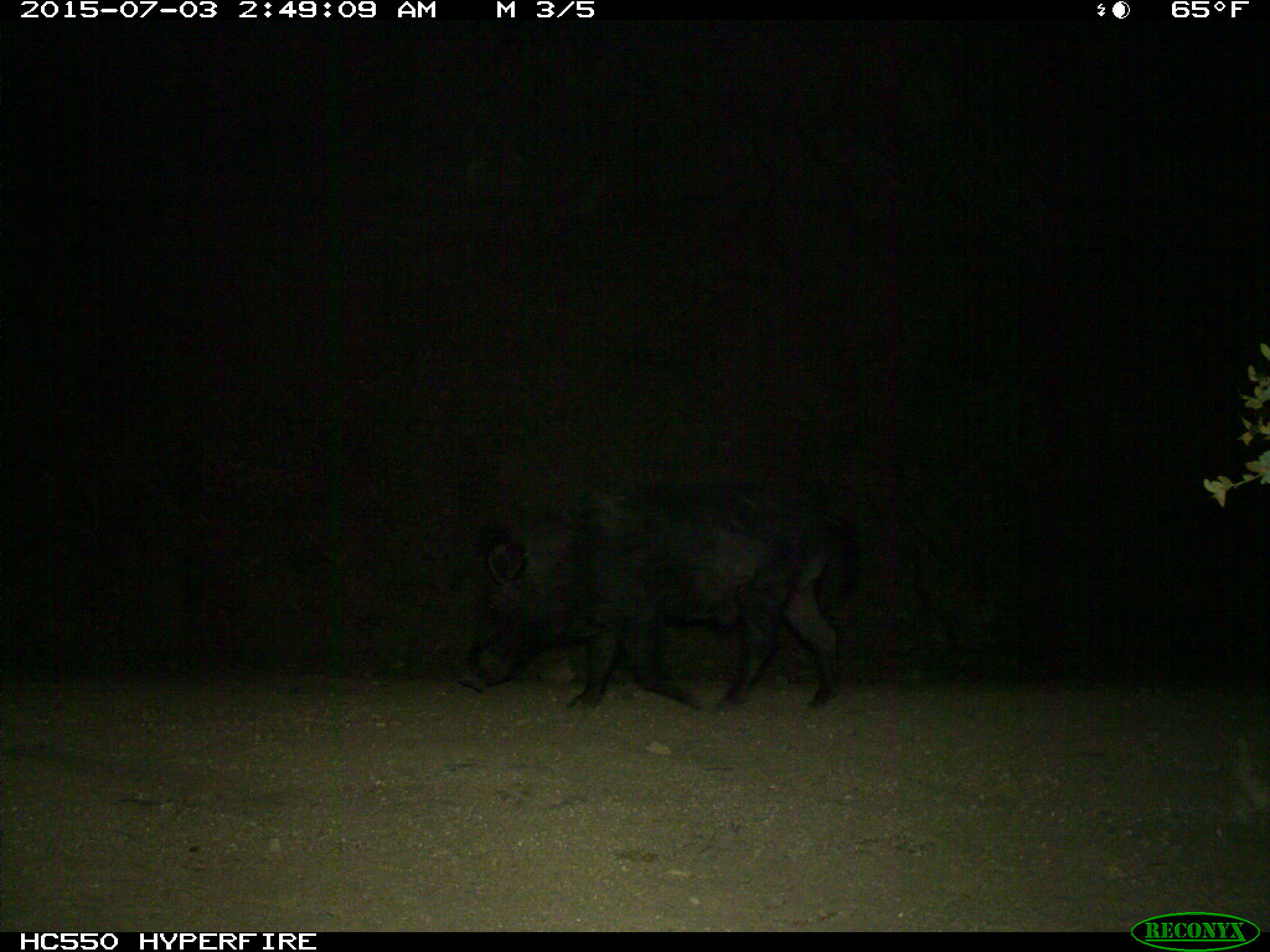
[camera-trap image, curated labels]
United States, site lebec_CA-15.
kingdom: Animalia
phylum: Chordata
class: Mammalia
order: Artiodactyla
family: Suidae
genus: Sus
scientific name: Sus scrofa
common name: wild boar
Sus scrofa (wild boar).